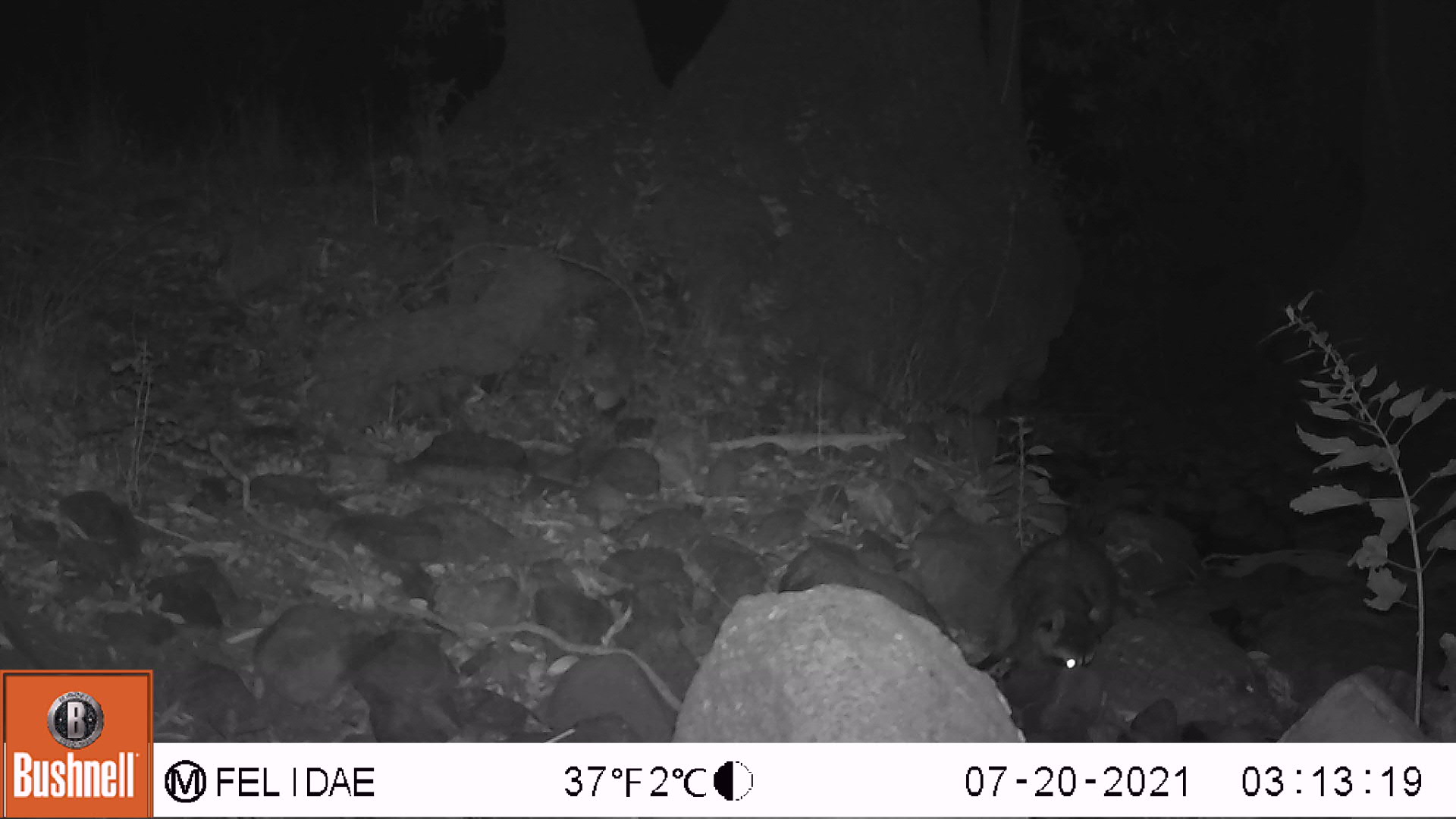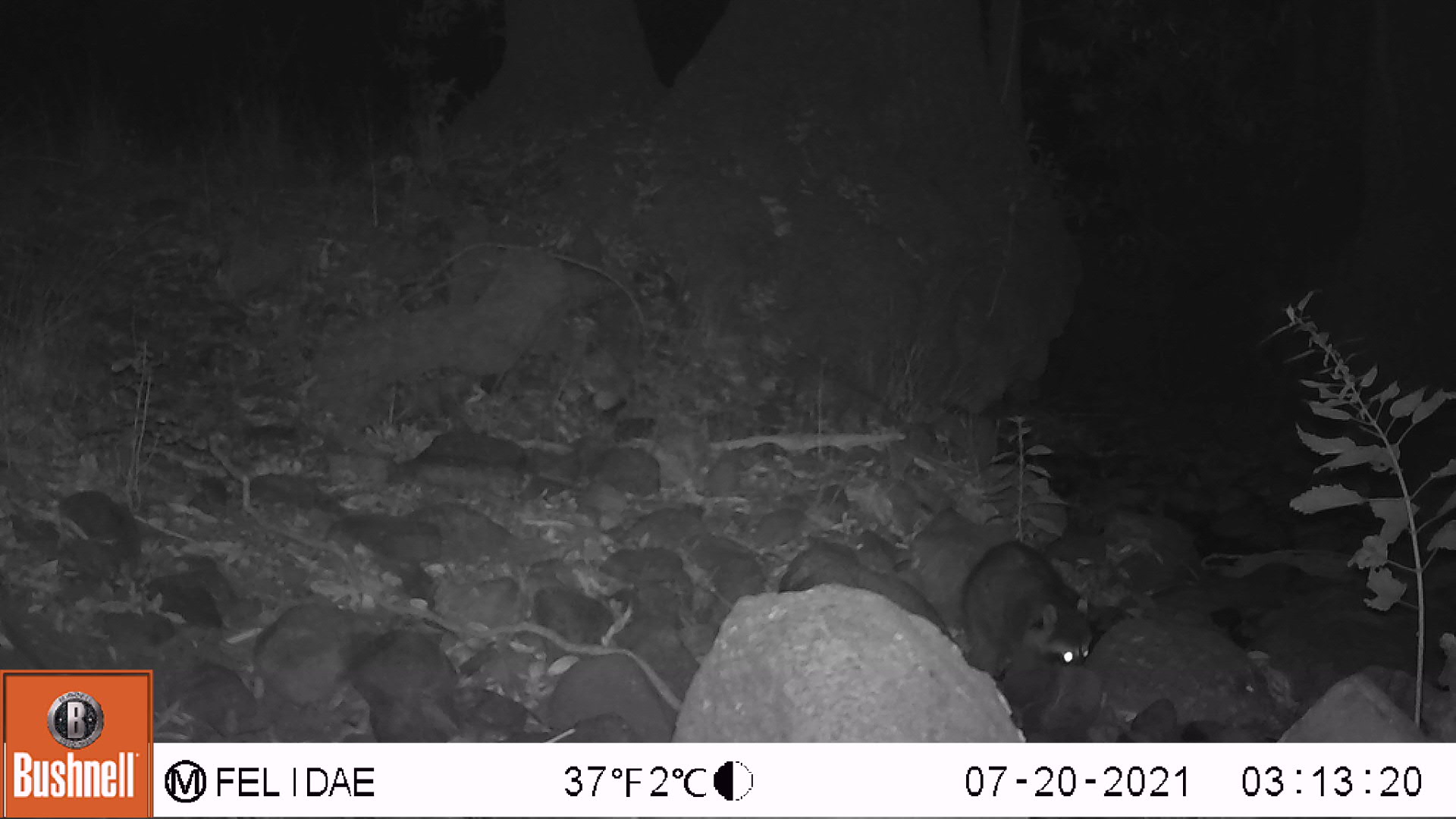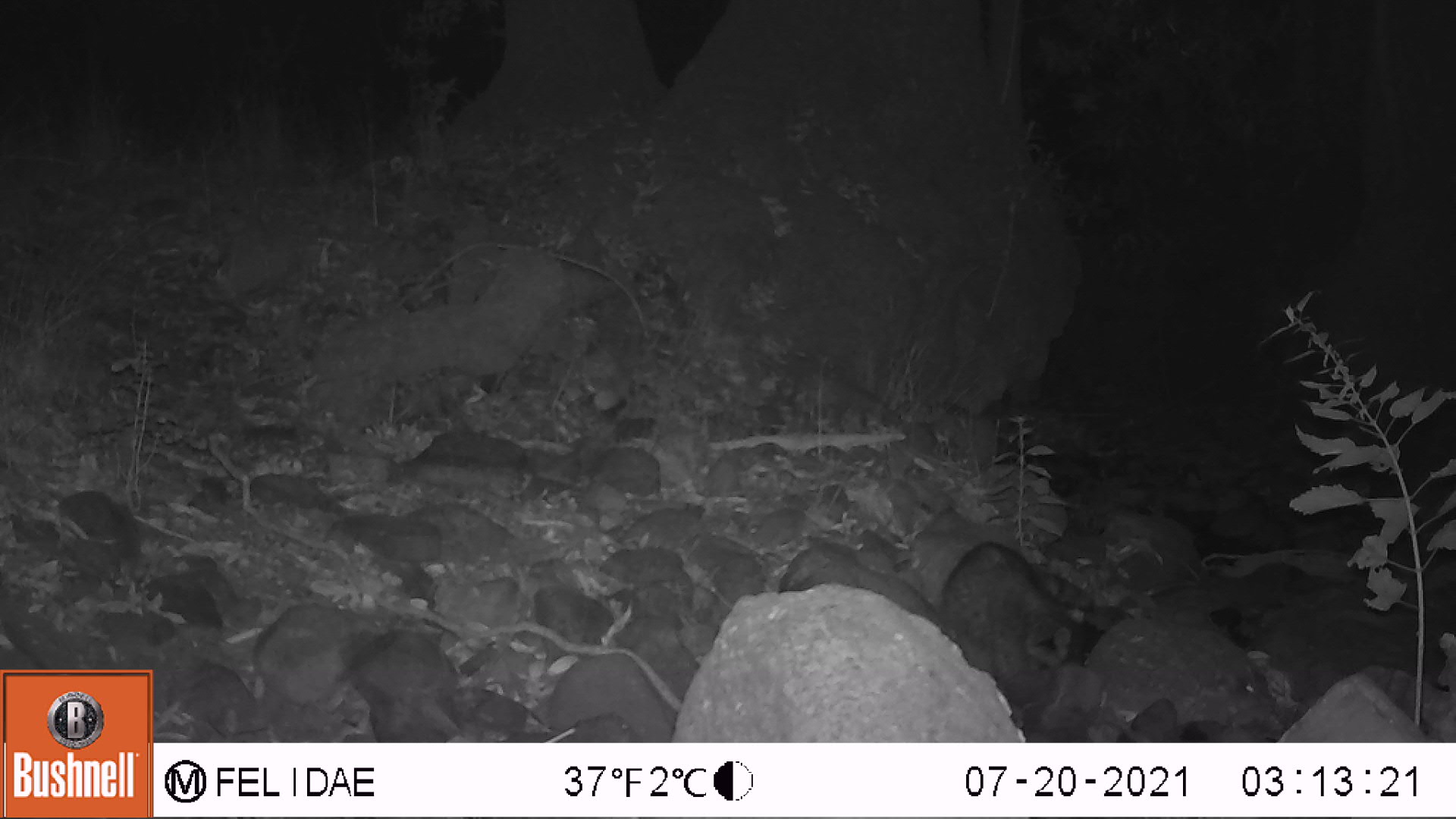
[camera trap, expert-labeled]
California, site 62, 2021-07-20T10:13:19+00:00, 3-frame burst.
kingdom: Animalia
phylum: Chordata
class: Mammalia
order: Carnivora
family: Procyonidae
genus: Procyon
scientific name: Procyon lotor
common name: raccoon